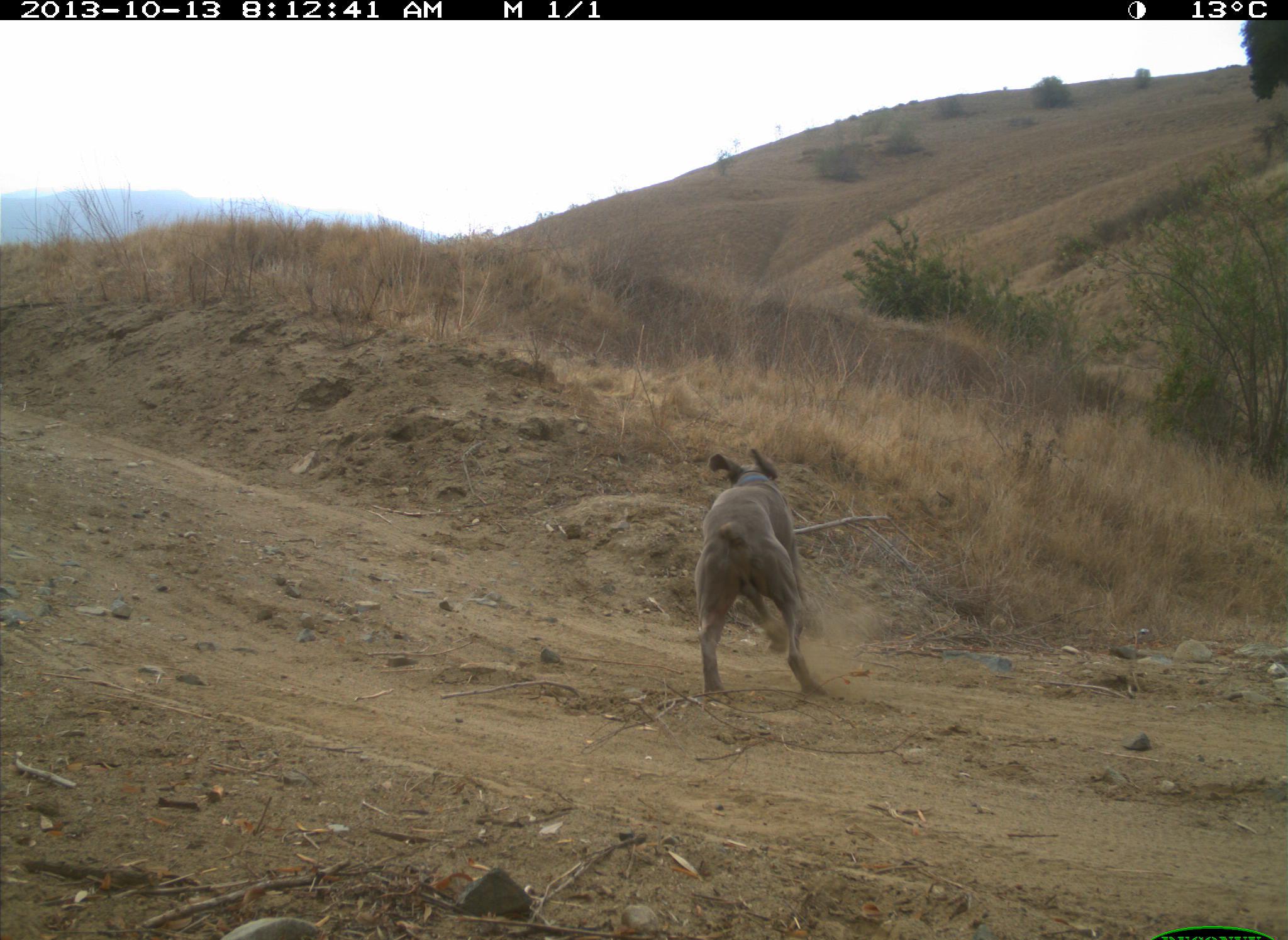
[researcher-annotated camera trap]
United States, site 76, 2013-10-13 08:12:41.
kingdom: Animalia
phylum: Chordata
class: Mammalia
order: Carnivora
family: Canidae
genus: Canis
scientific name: Canis familiaris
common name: domestic dog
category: dog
Dog (domestic dog) (Canis familiaris).